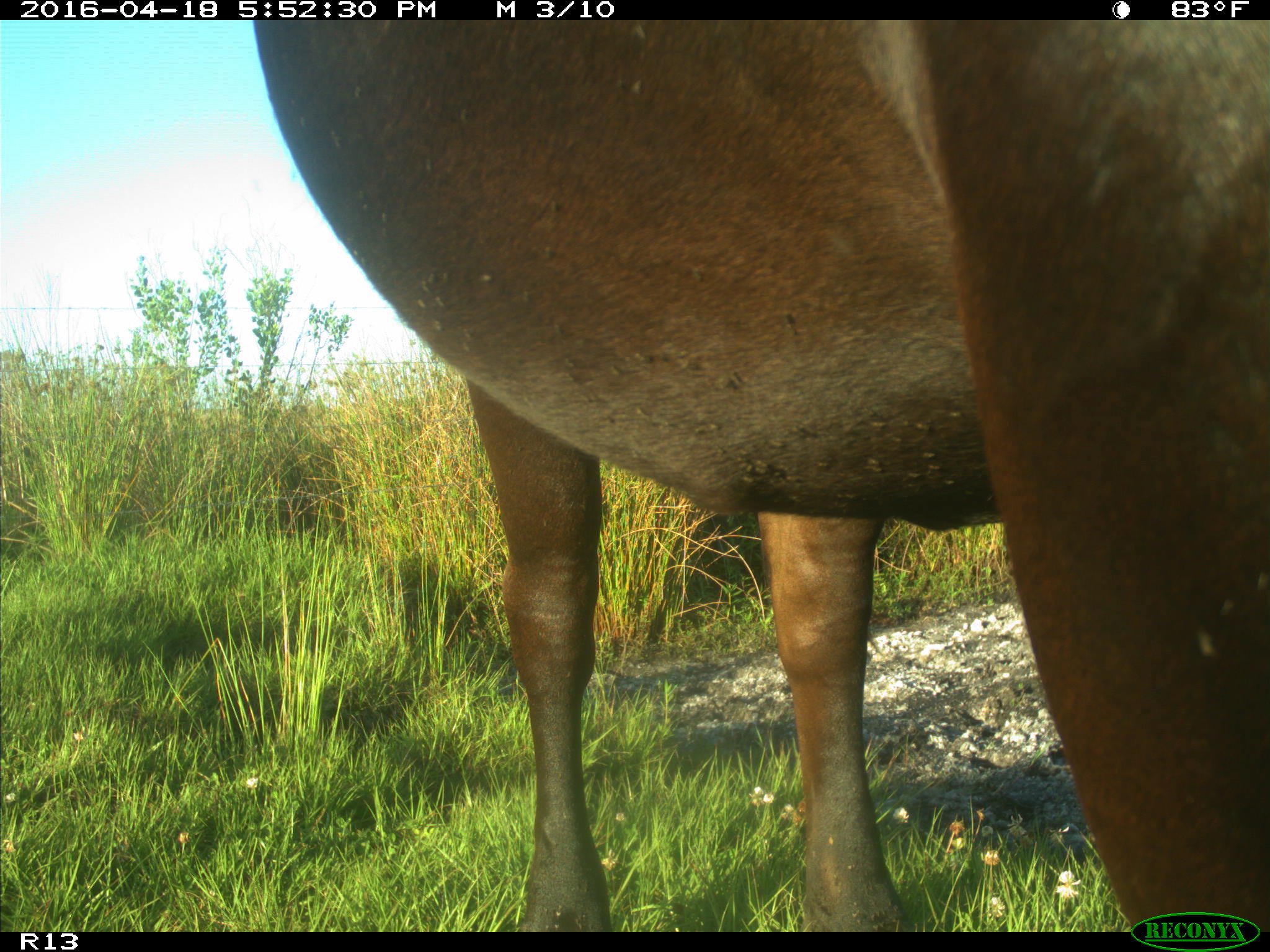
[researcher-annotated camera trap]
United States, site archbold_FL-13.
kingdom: Animalia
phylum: Chordata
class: Mammalia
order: Artiodactyla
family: Bovidae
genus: Bos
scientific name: Bos taurus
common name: domestic cow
Bos taurus (domestic cow).